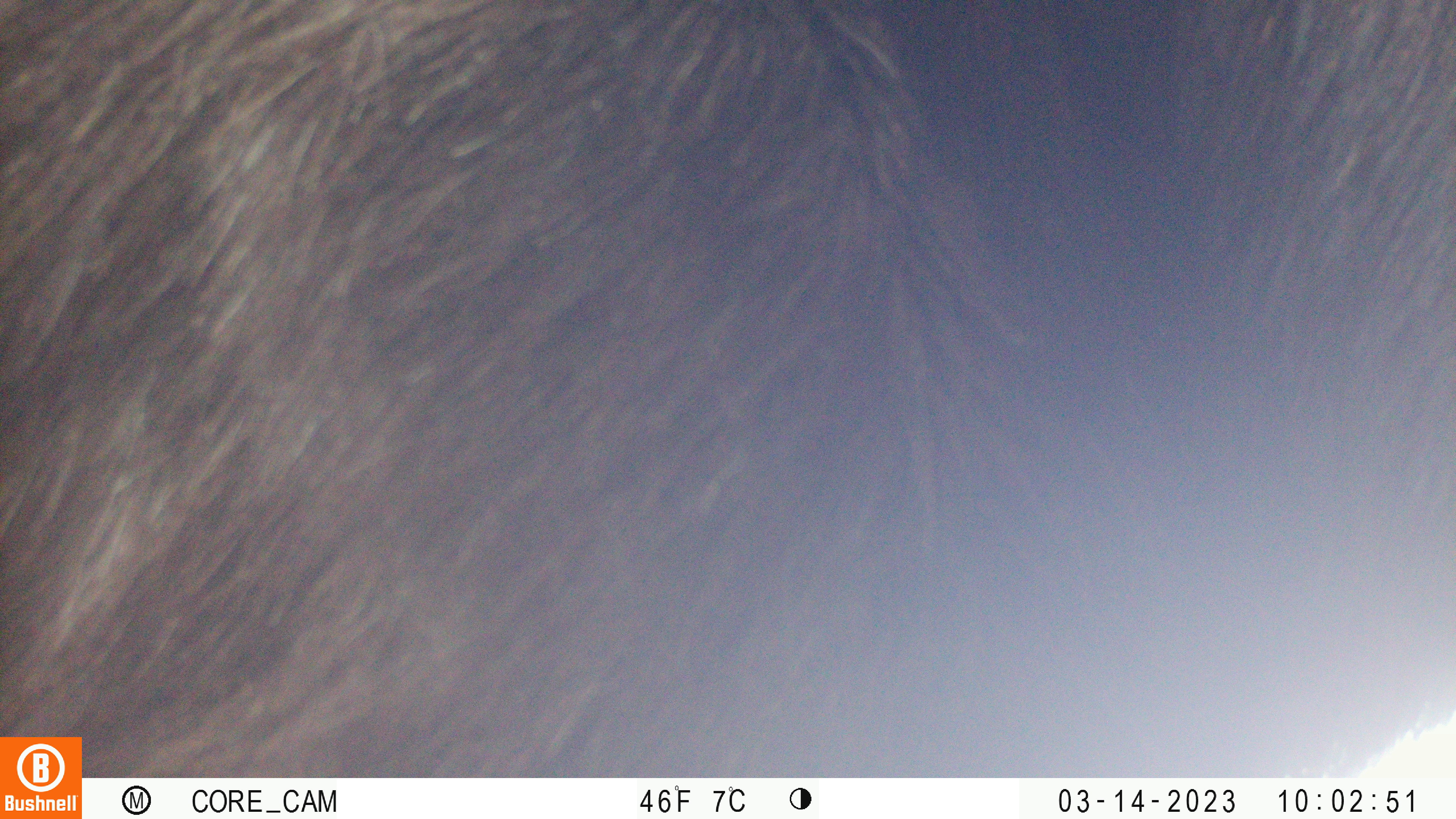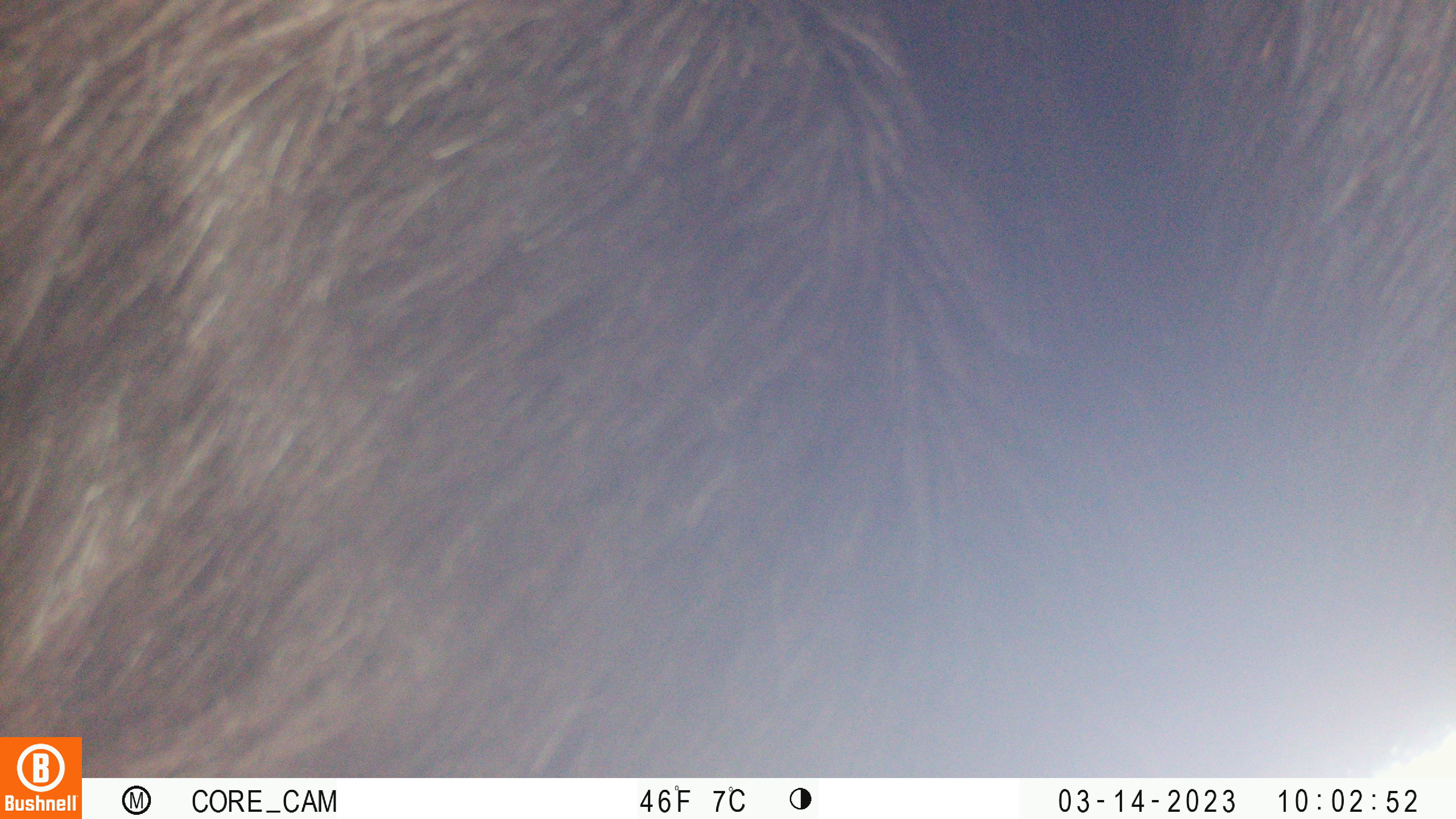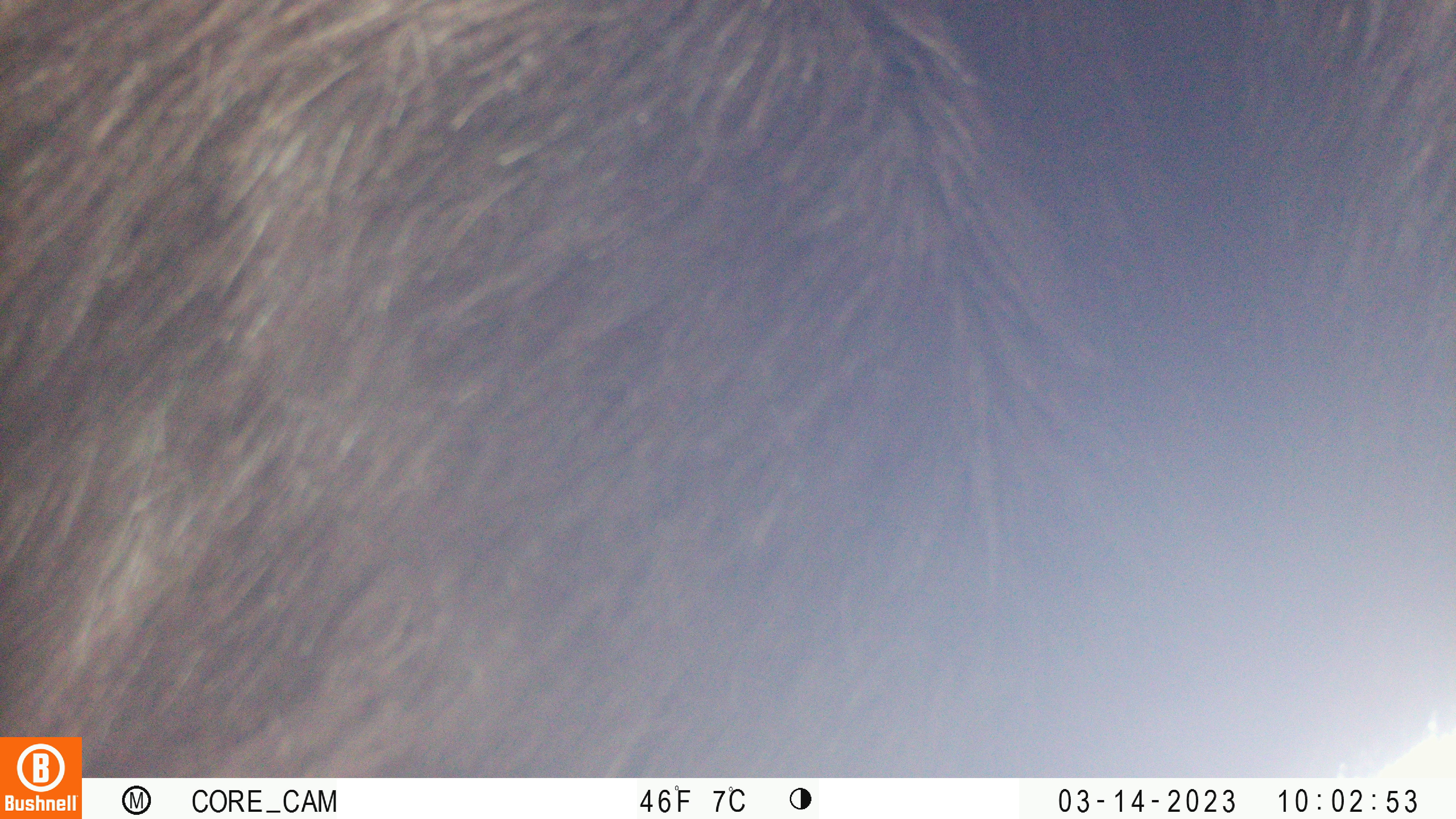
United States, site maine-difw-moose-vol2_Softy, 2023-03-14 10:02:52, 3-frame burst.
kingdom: Animalia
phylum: Chordata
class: Mammalia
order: Artiodactyla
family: Cervidae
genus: Alces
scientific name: Alces alces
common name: moose